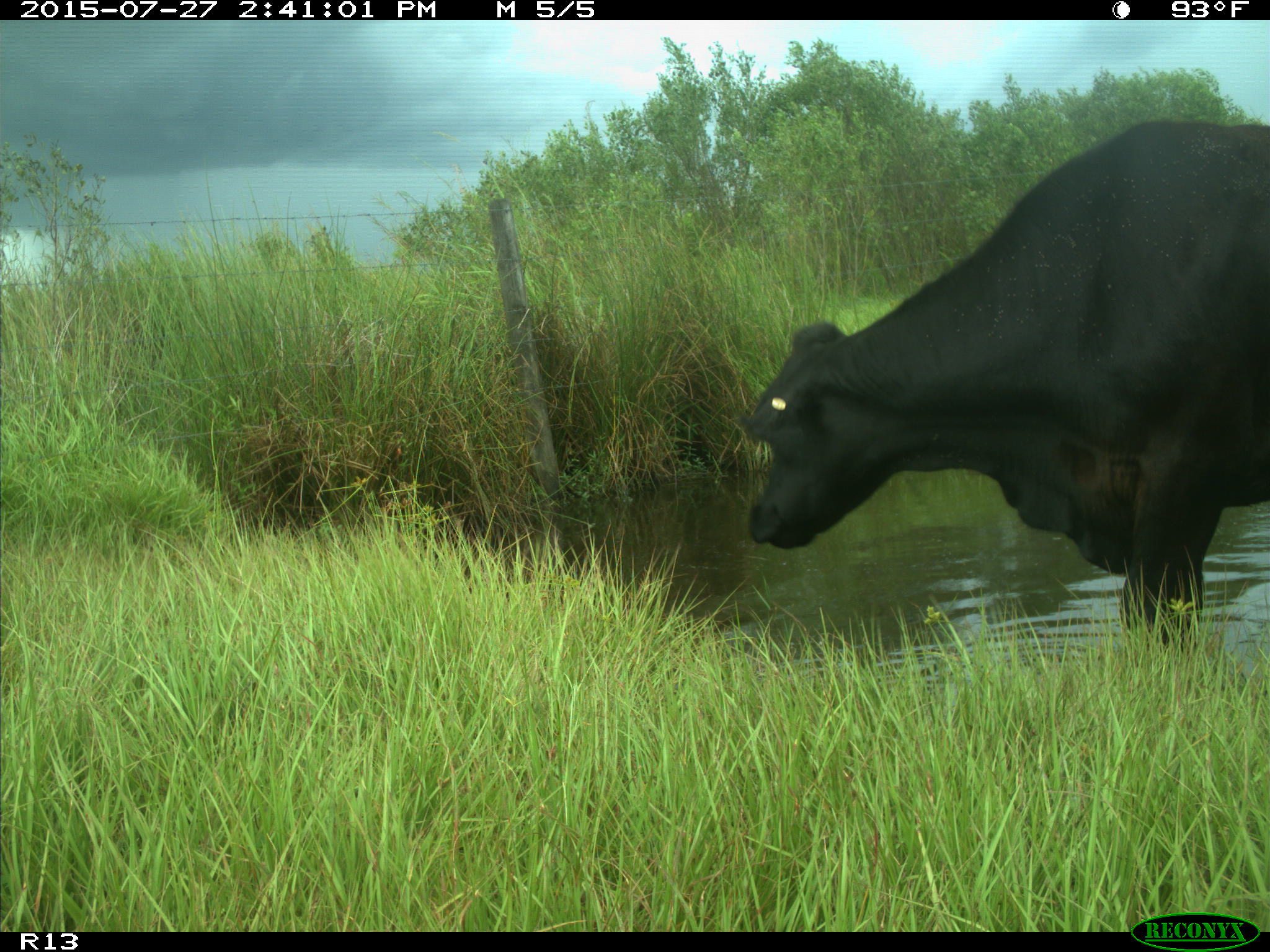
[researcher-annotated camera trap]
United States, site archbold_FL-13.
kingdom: Animalia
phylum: Chordata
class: Mammalia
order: Artiodactyla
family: Bovidae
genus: Bos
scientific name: Bos taurus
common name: domestic cow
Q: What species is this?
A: Bos taurus (domestic cow).